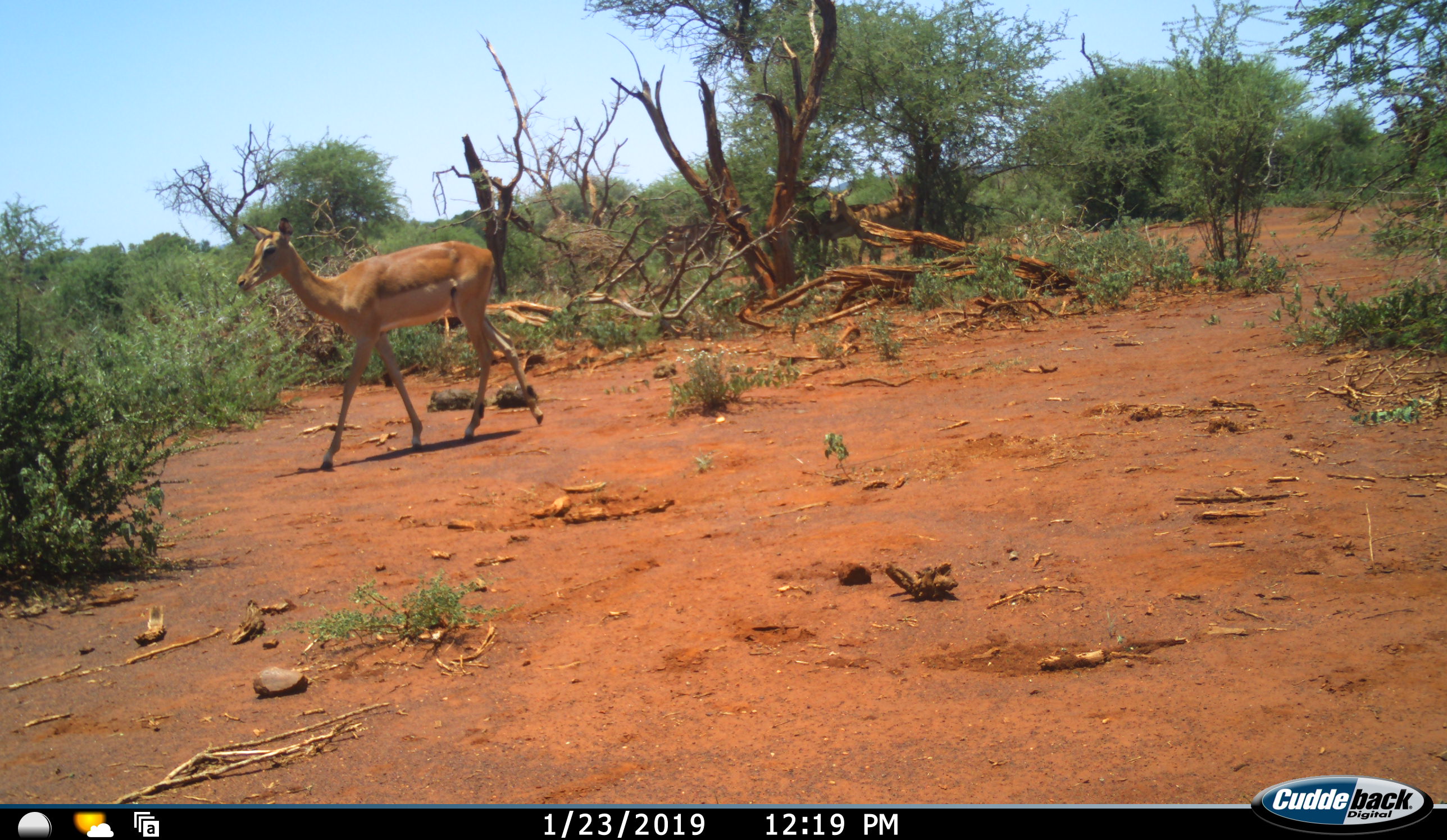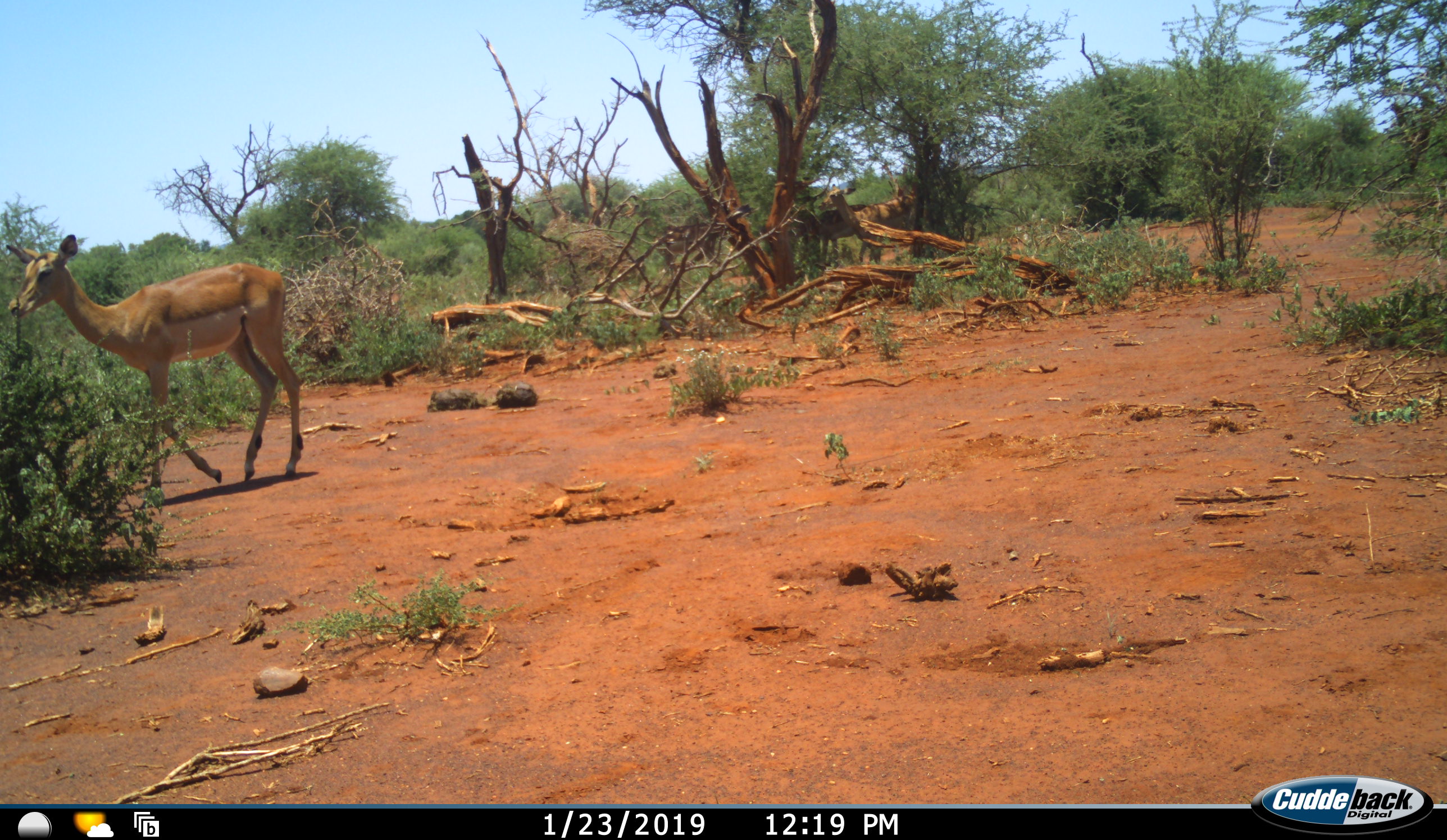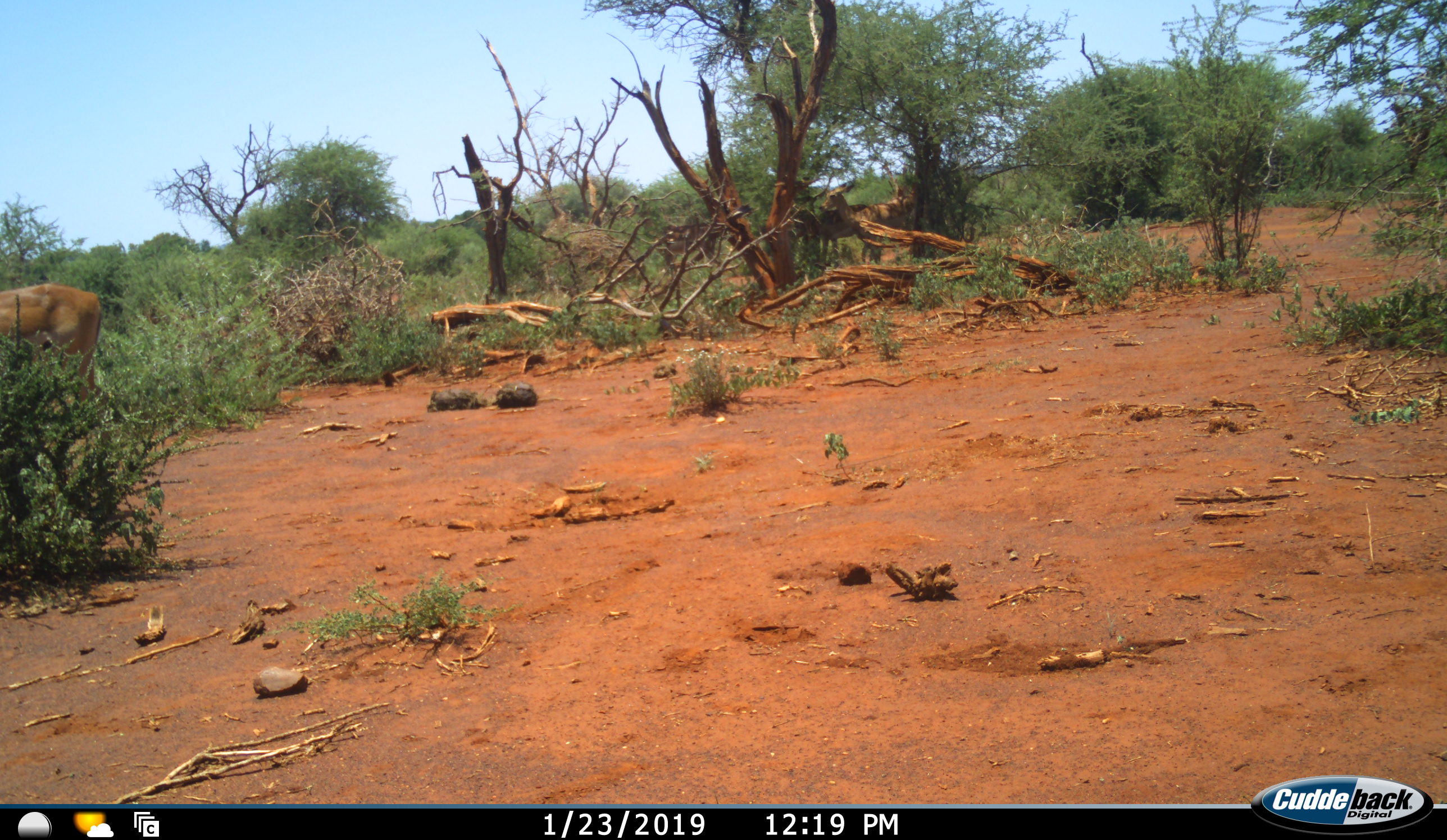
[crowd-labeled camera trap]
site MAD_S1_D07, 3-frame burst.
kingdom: Animalia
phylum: Chordata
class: Mammalia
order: Artiodactyla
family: Bovidae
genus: Aepyceros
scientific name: Aepyceros melampus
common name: impala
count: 1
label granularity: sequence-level